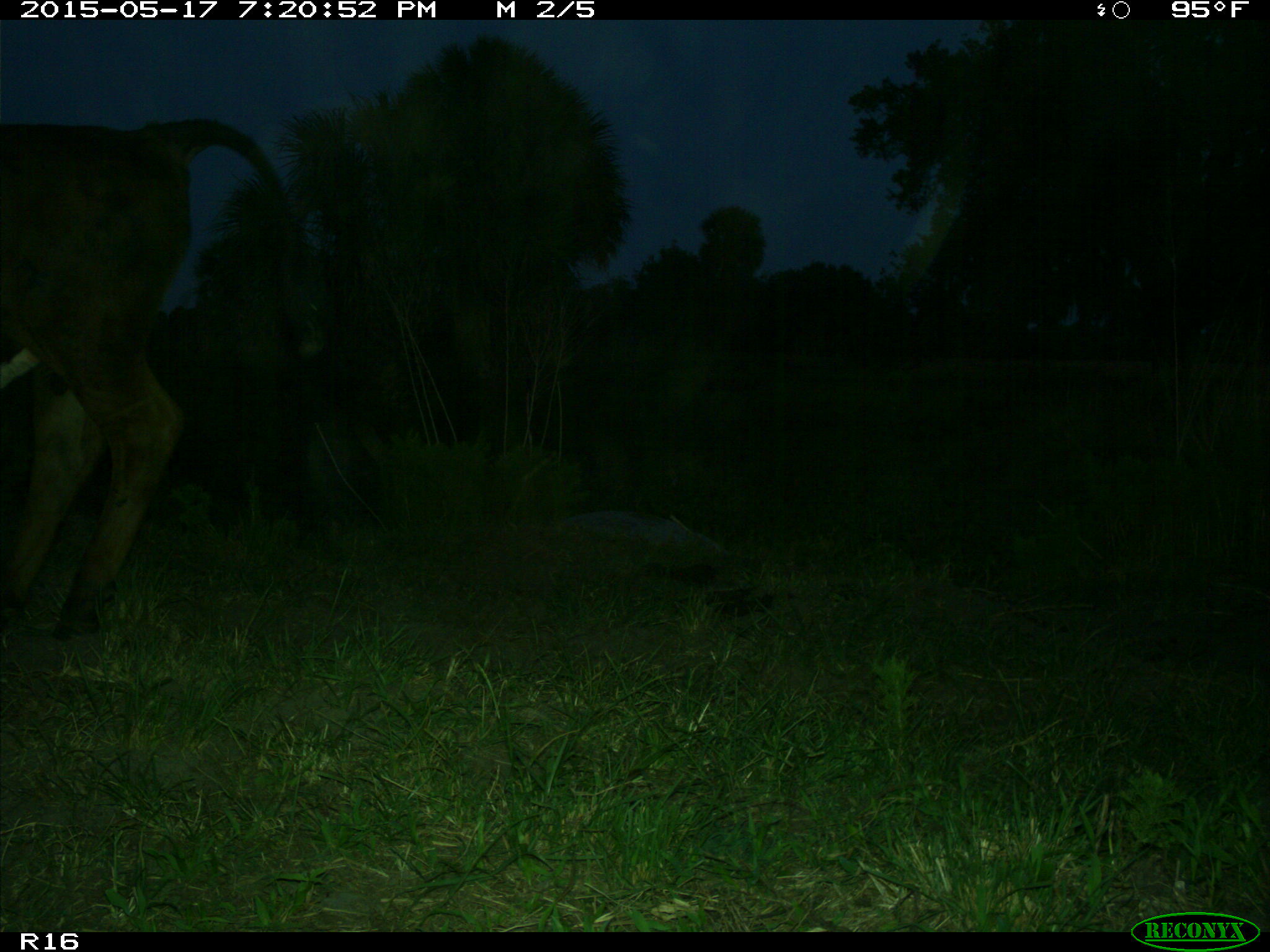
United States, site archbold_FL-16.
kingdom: Animalia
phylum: Chordata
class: Mammalia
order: Artiodactyla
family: Bovidae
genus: Bos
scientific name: Bos taurus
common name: domestic cow